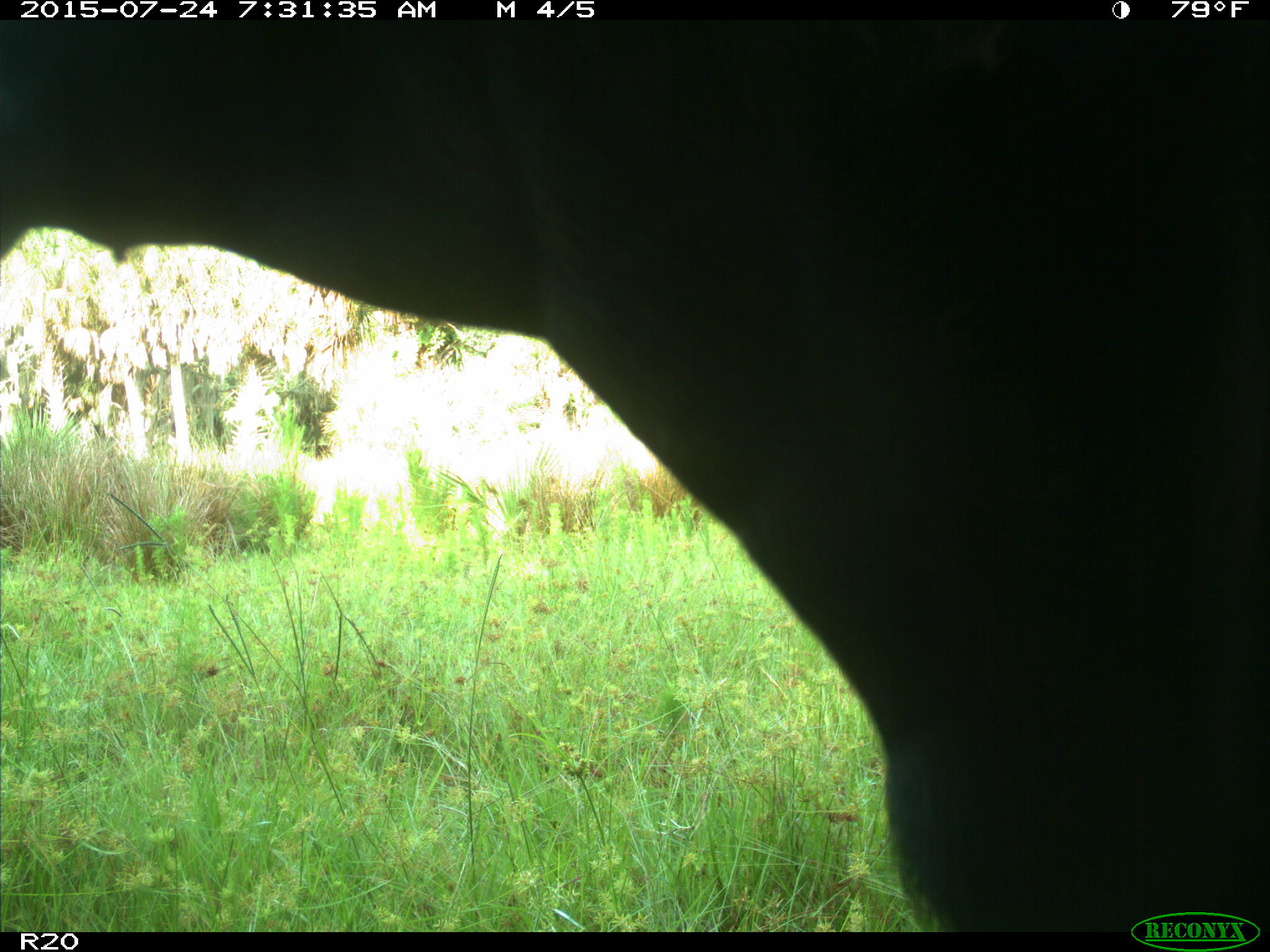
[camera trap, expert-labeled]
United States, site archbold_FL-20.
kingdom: Animalia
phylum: Chordata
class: Mammalia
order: Artiodactyla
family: Bovidae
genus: Bos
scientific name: Bos taurus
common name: domestic cow